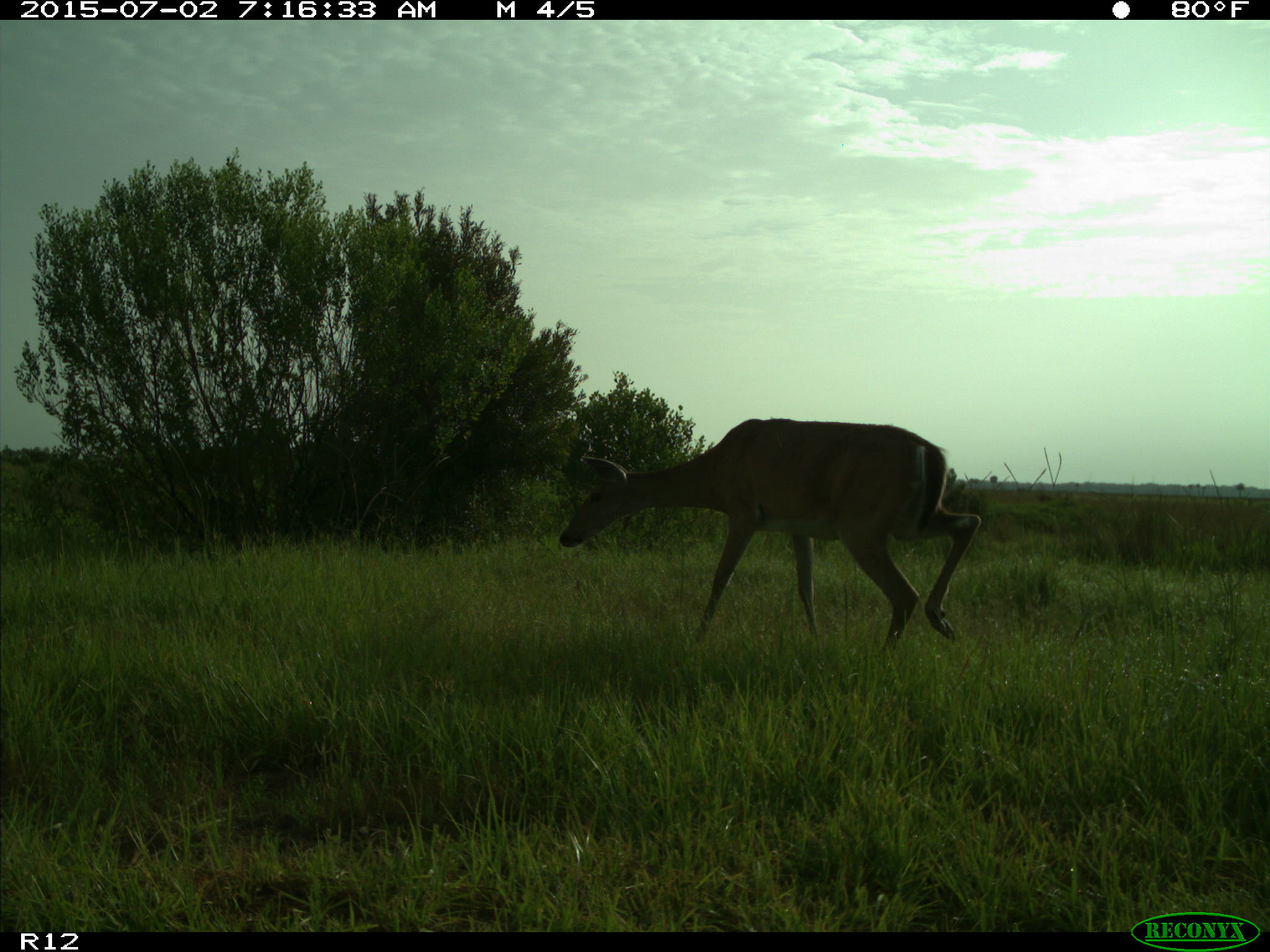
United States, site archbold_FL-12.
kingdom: Animalia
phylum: Chordata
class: Mammalia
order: Artiodactyla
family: Cervidae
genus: Odocoileus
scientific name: Odocoileus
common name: deer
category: unidentified deer